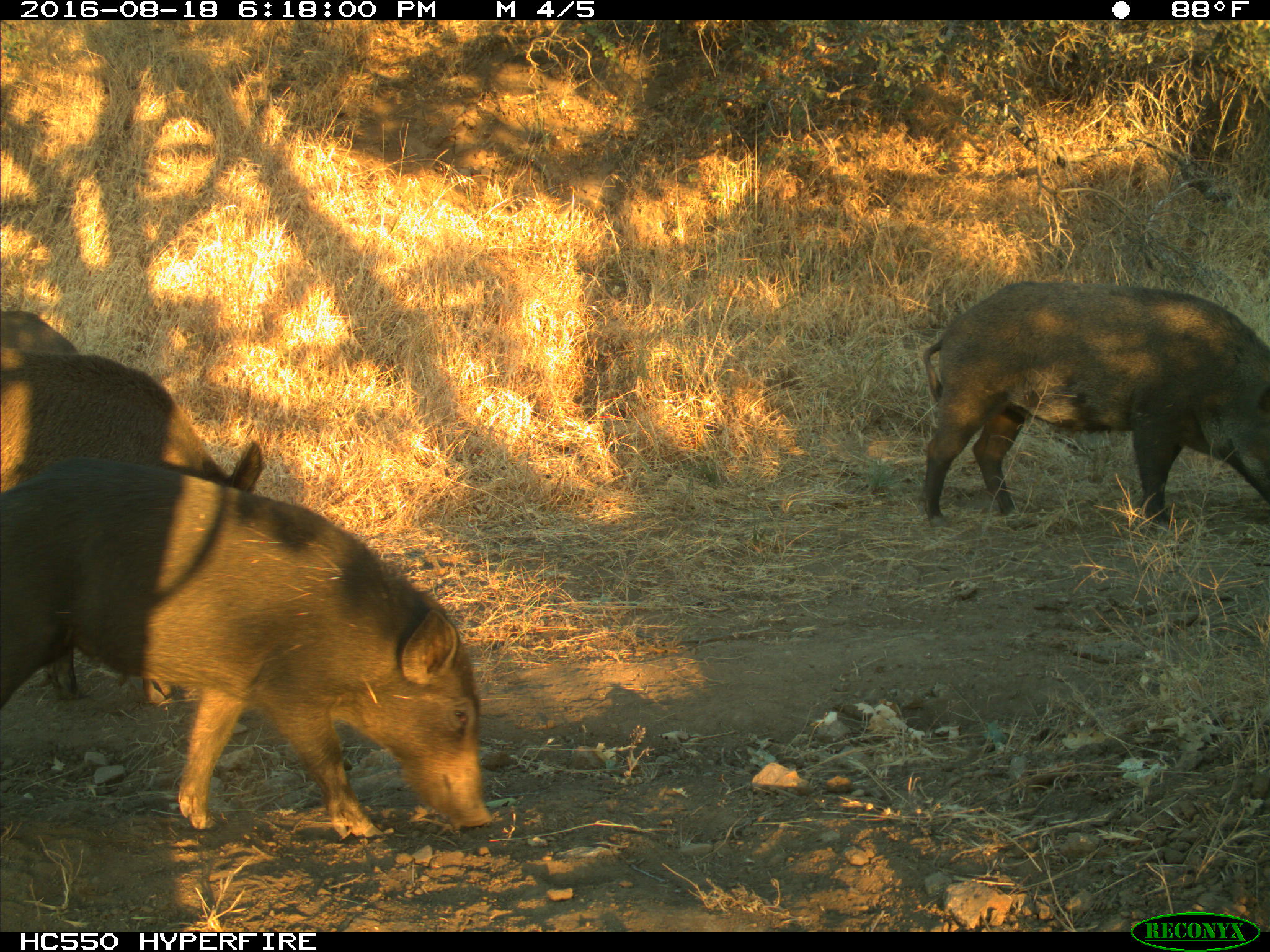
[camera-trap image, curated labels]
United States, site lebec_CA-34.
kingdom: Animalia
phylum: Chordata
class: Mammalia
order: Artiodactyla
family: Suidae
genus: Sus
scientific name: Sus scrofa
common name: wild boar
Sus scrofa (wild boar).